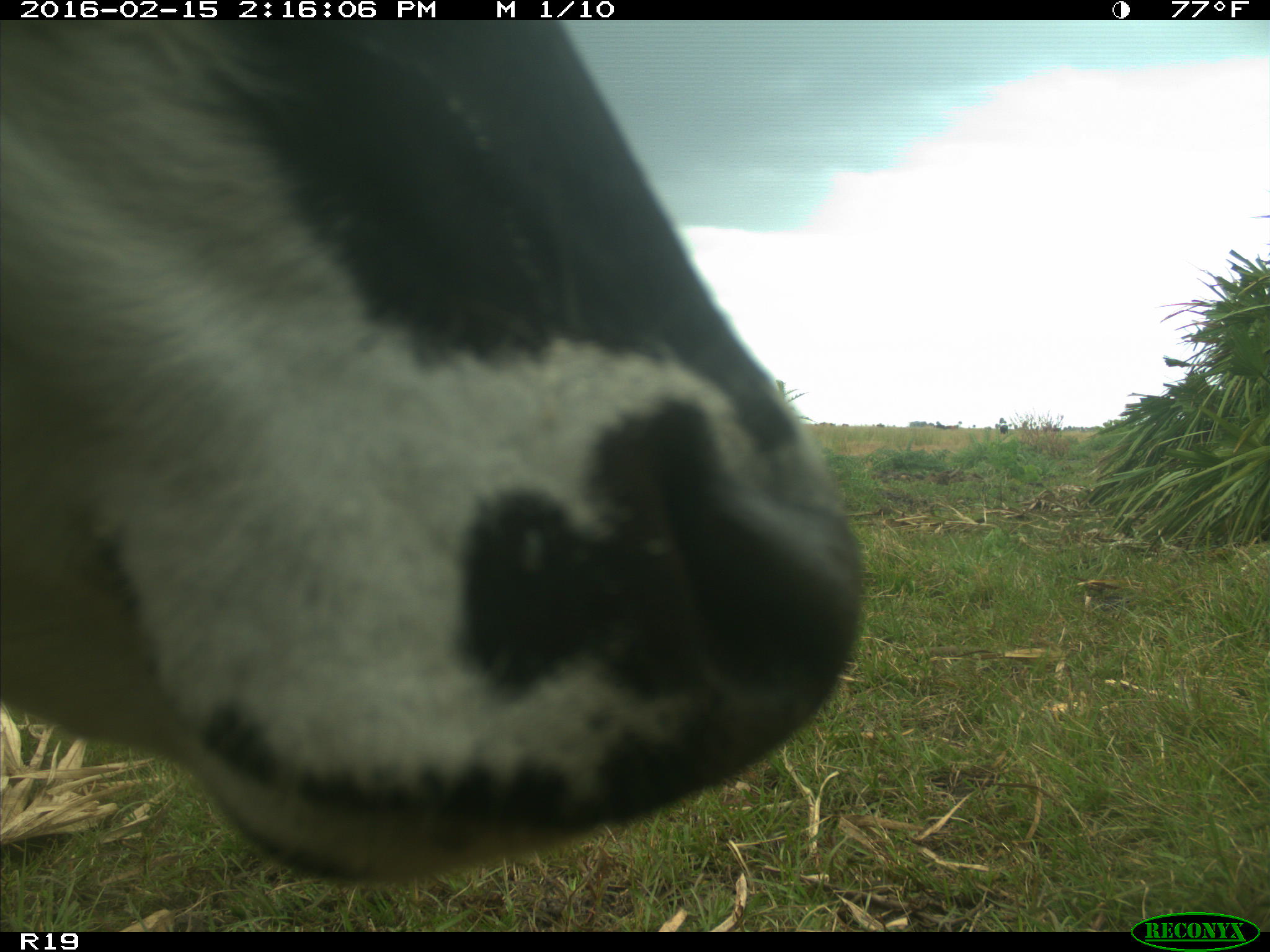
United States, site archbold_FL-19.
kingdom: Animalia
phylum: Chordata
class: Mammalia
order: Artiodactyla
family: Bovidae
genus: Bos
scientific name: Bos taurus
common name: domestic cow